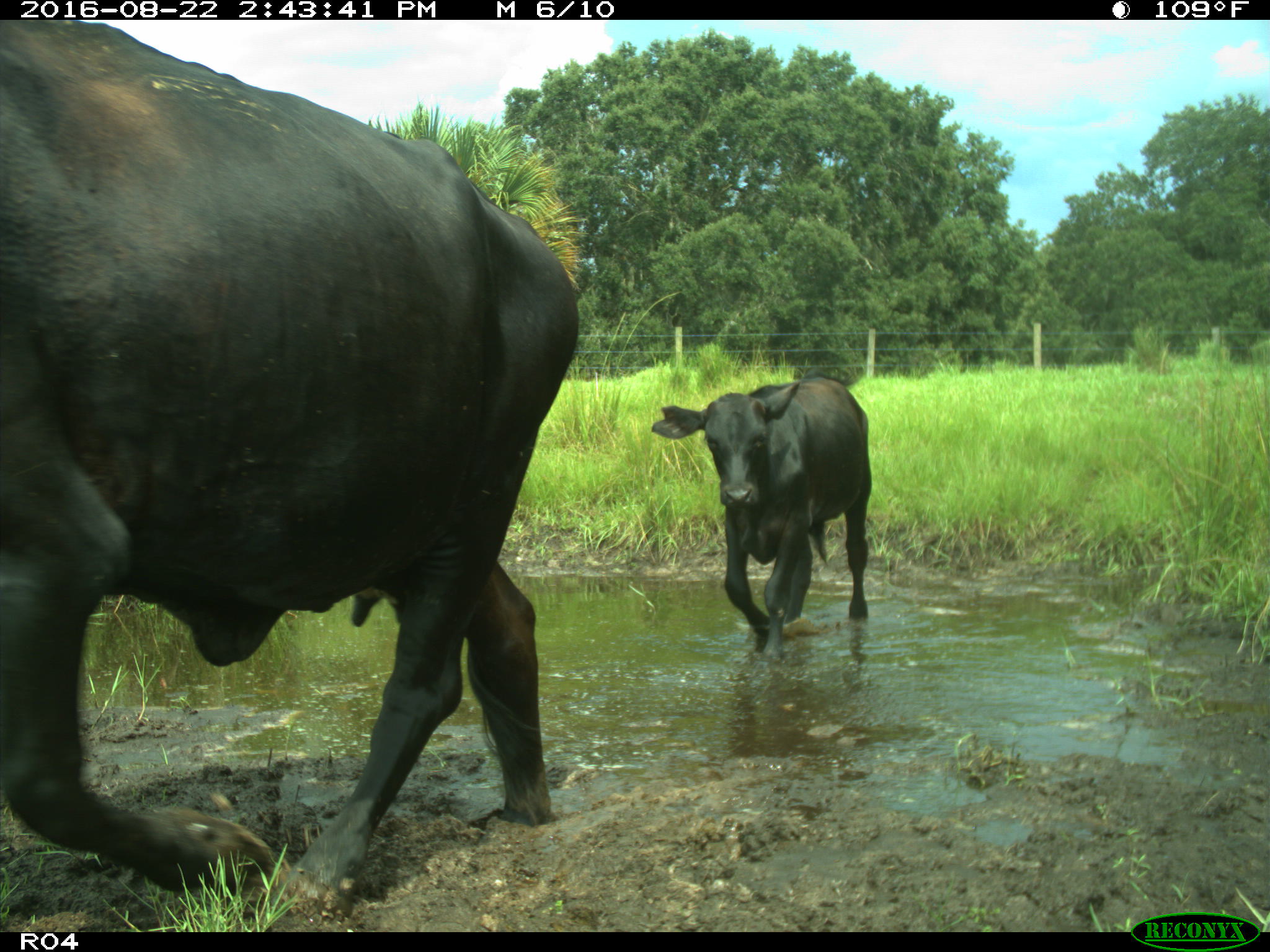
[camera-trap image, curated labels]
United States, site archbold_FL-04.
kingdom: Animalia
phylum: Chordata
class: Mammalia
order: Artiodactyla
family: Bovidae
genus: Bos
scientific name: Bos taurus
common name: domestic cow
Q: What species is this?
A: Bos taurus (domestic cow).